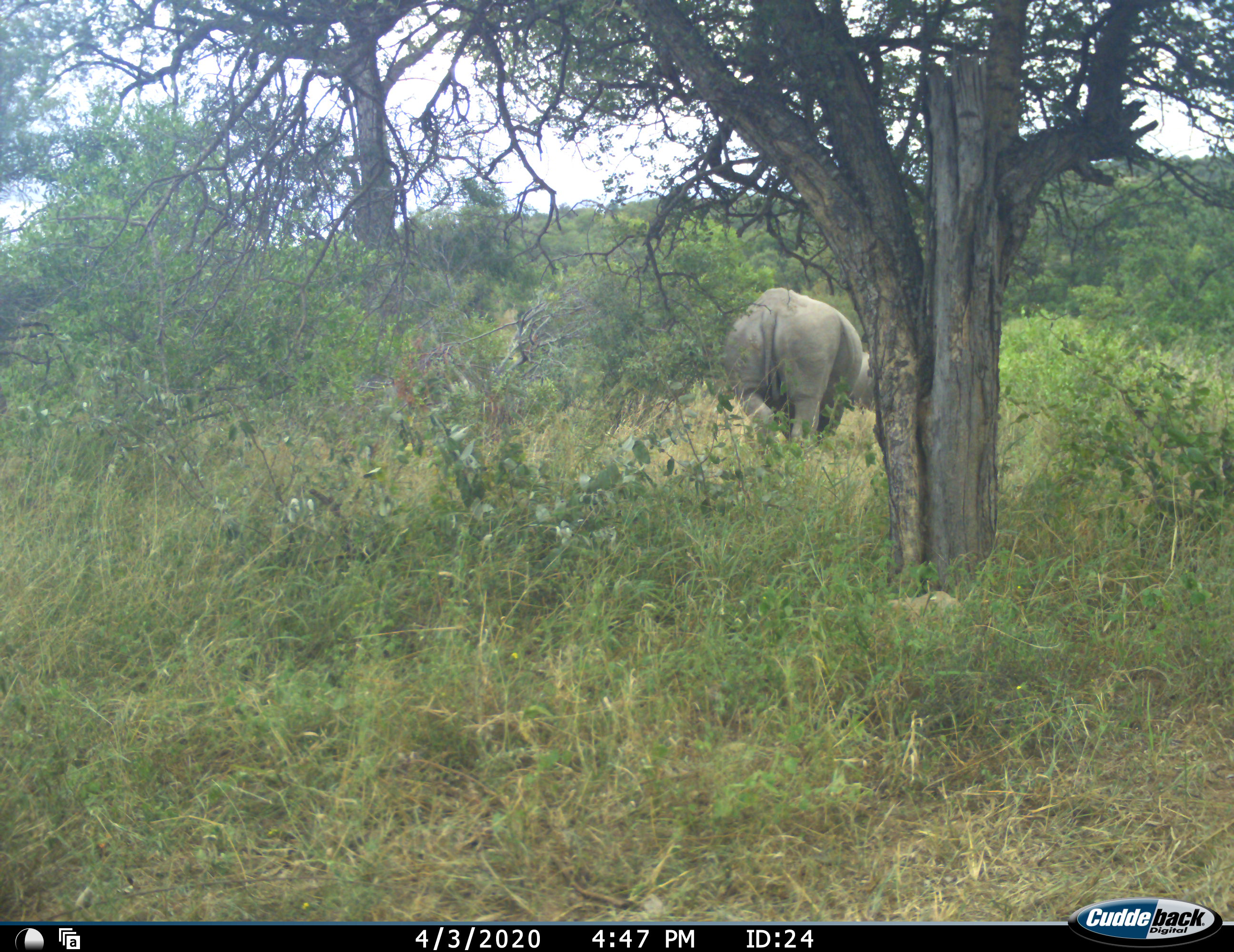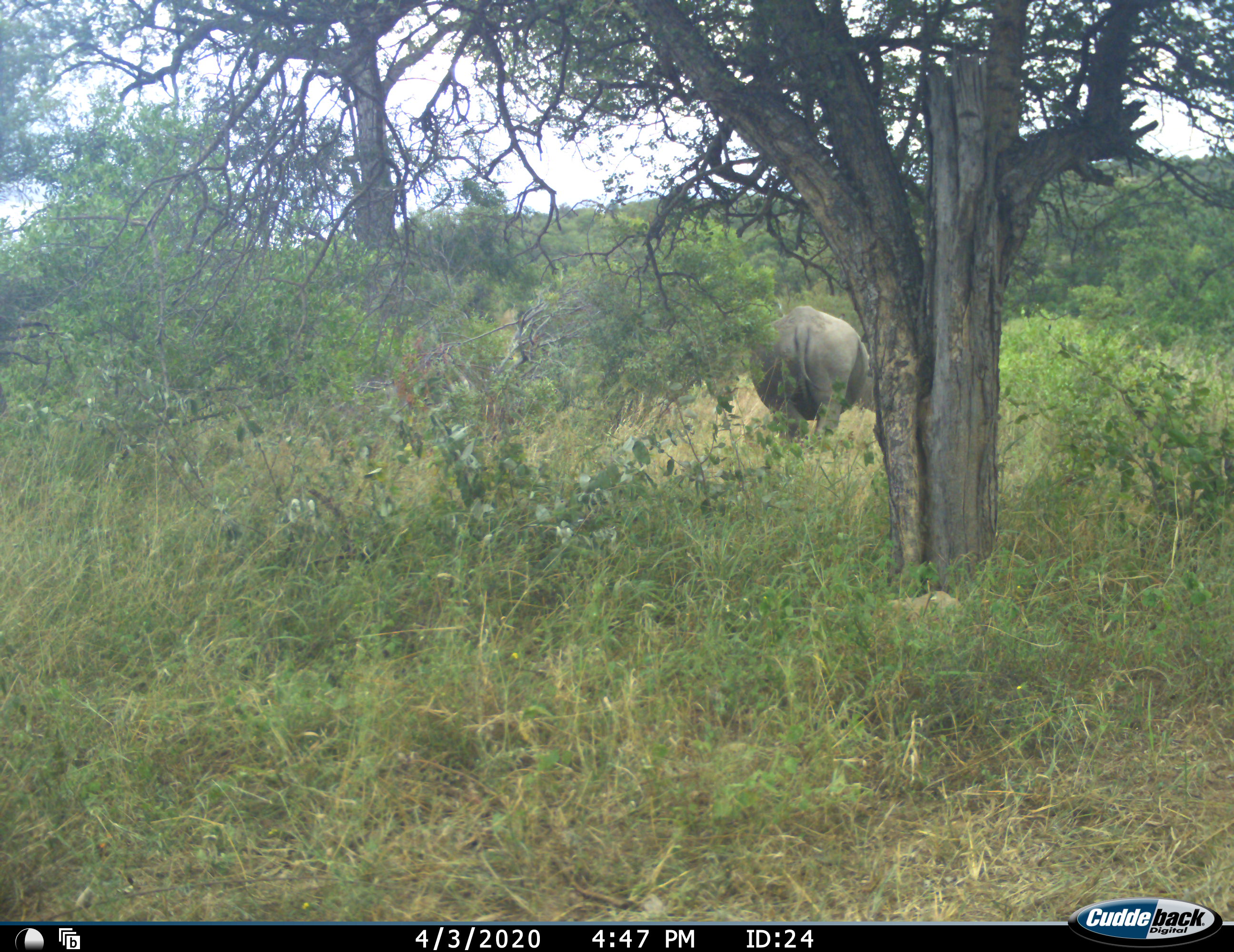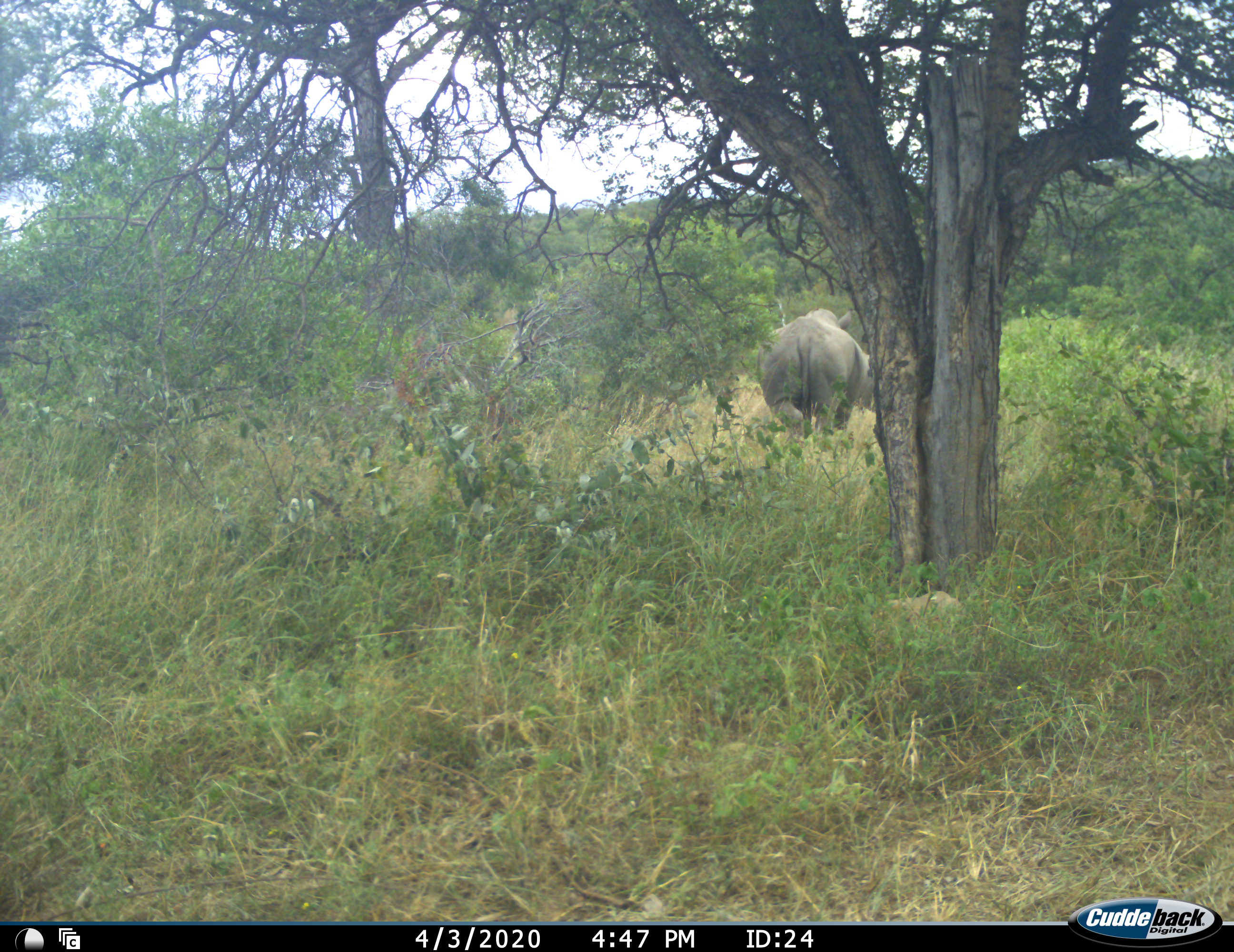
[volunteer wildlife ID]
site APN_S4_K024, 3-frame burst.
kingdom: Animalia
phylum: Chordata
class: Mammalia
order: Perissodactyla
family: Rhinocerotidae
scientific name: Rhinocerotidae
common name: unknown rhinoceros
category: rhinocerosunknown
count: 1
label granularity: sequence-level